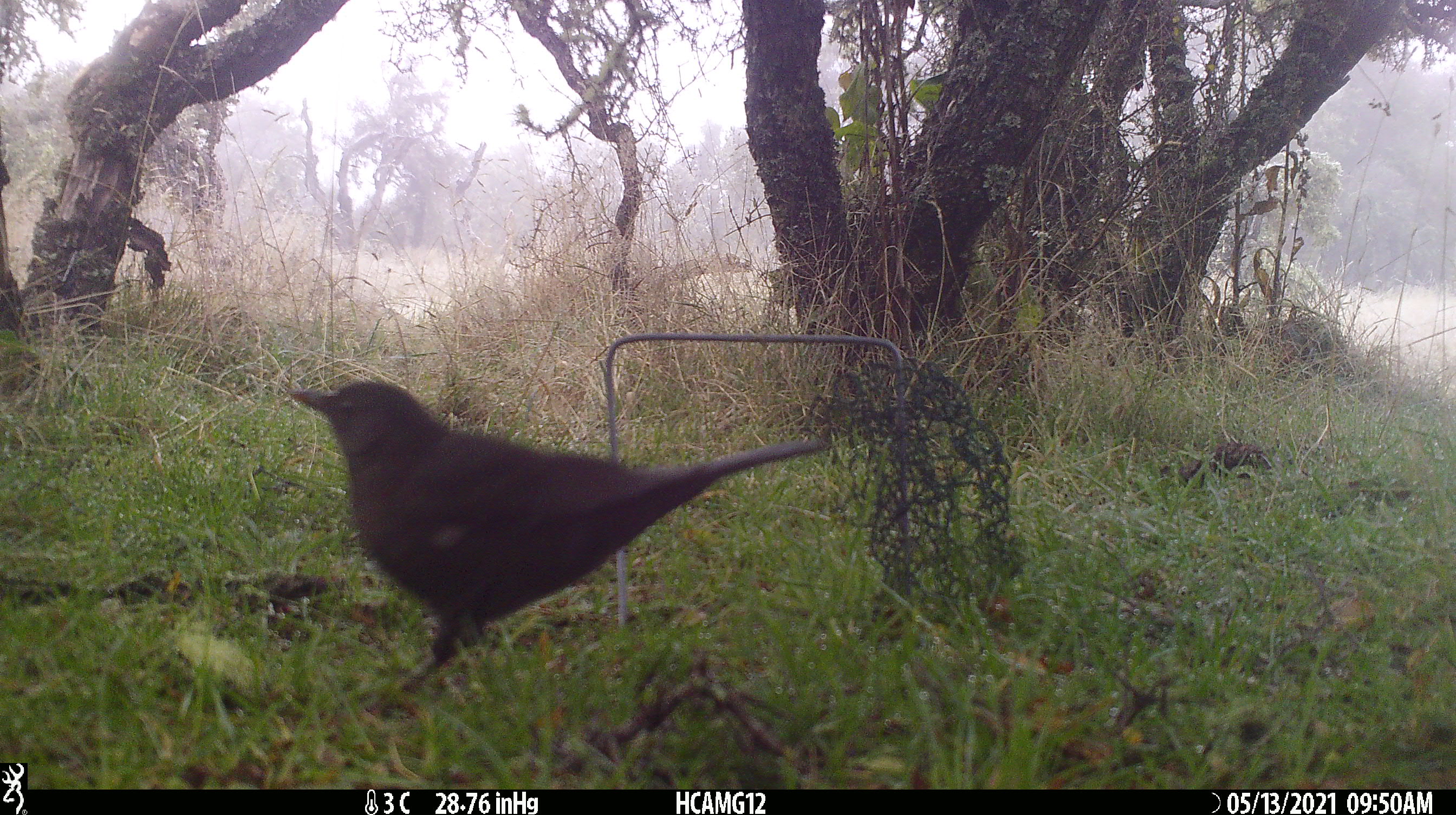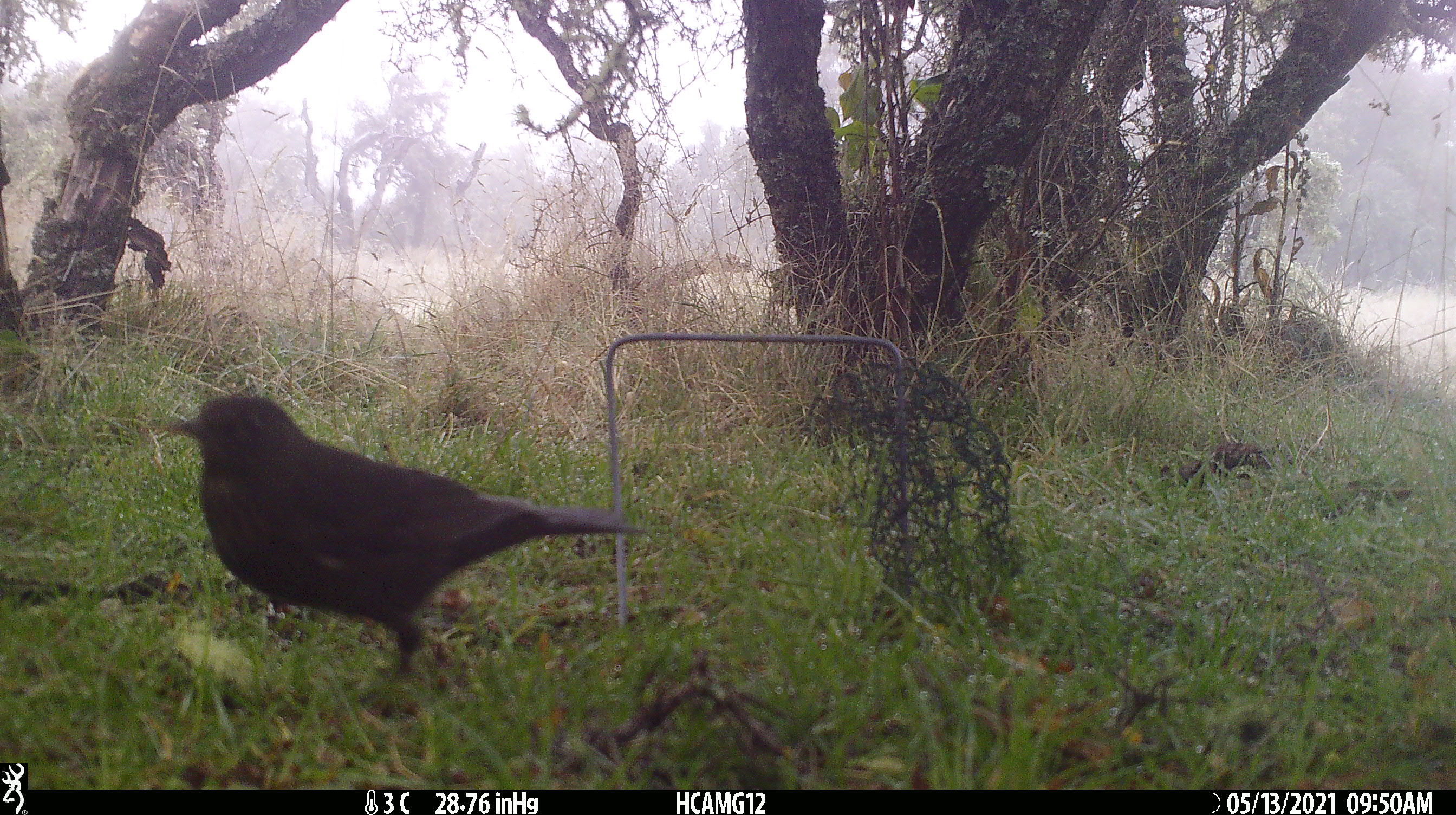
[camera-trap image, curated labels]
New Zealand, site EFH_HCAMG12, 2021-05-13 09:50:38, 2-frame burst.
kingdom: Animalia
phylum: Chordata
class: Aves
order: Passeriformes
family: Turdidae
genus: Turdus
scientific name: Turdus merula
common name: eurasian blackbird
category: blackbird